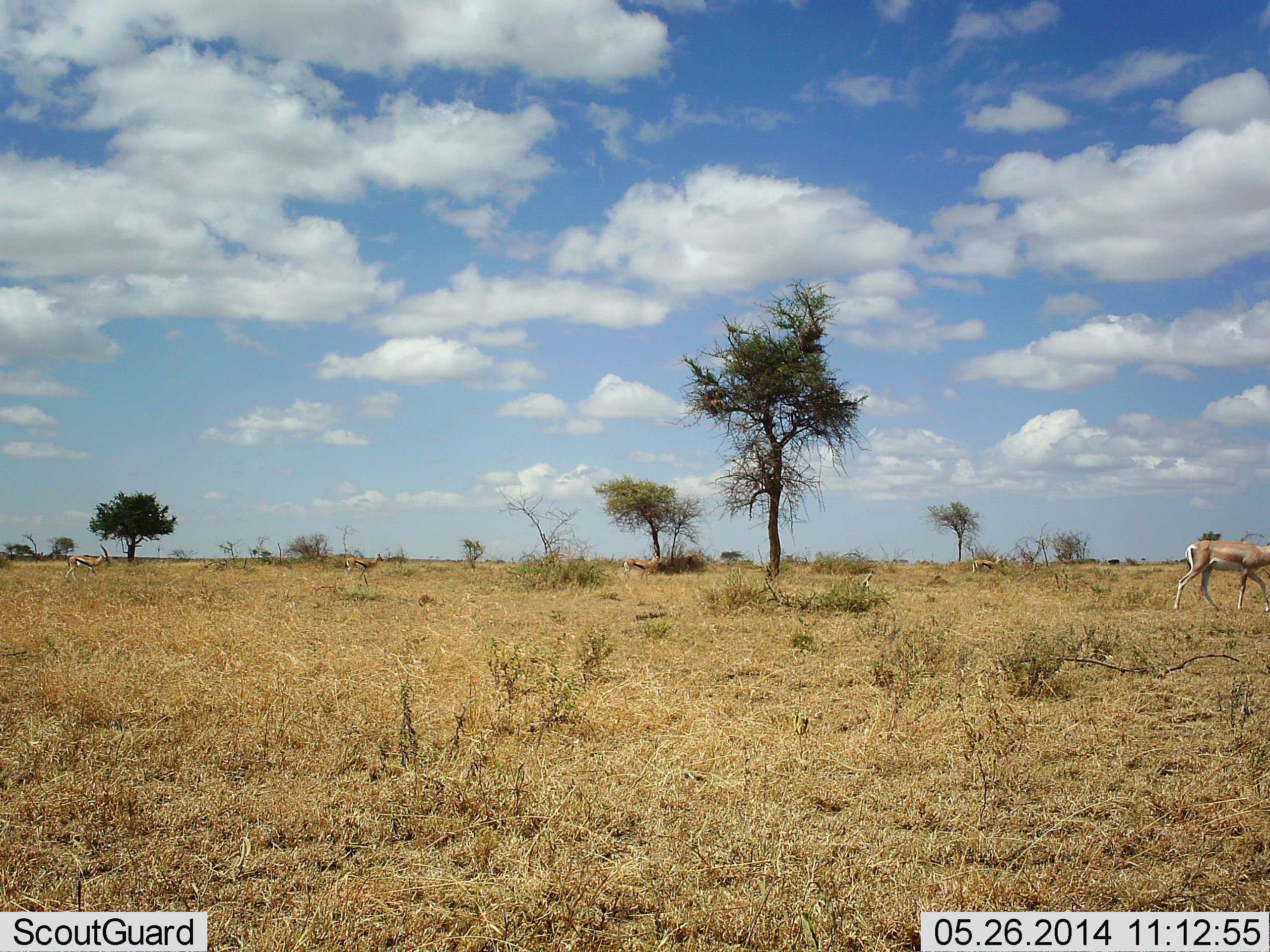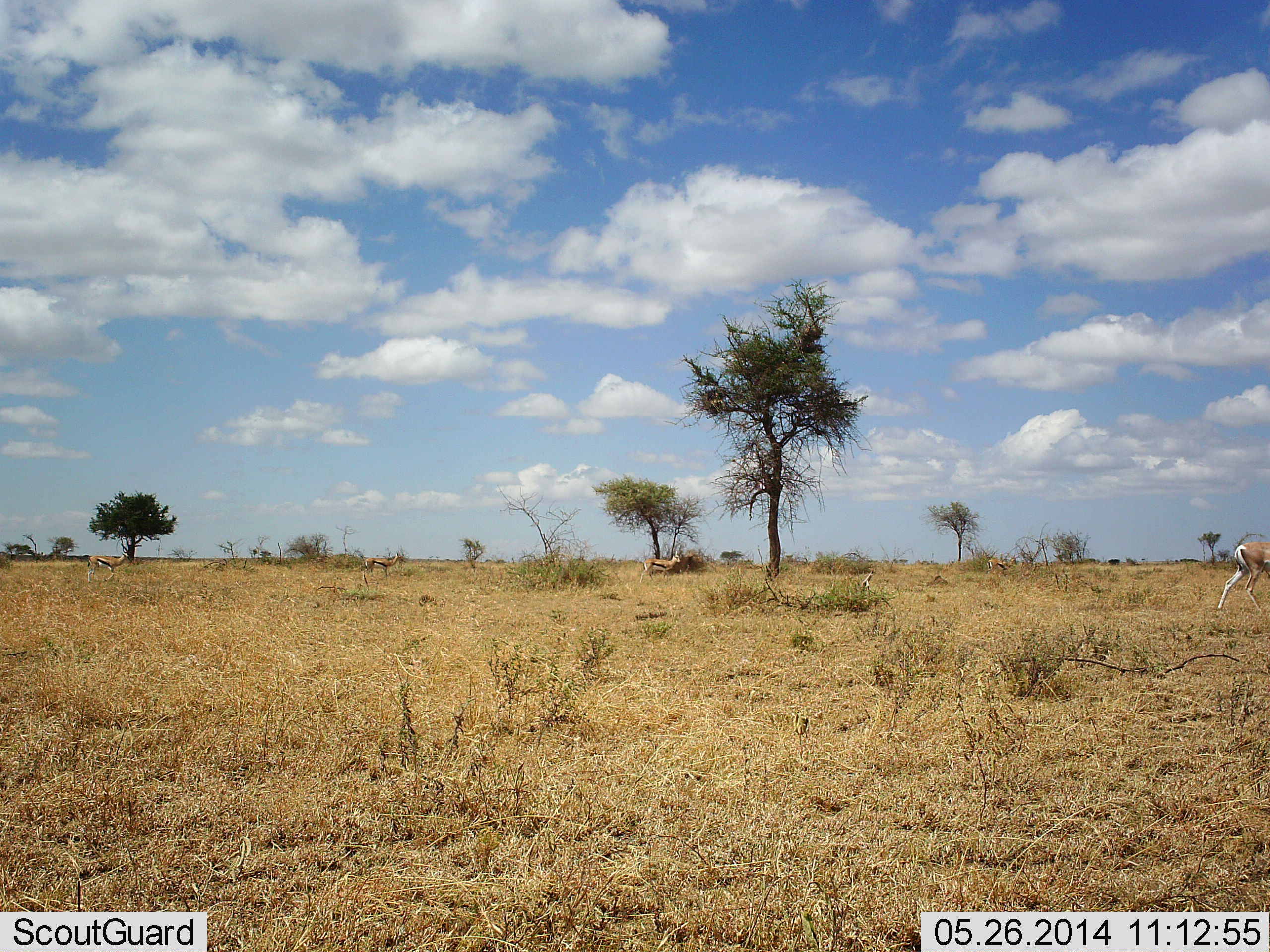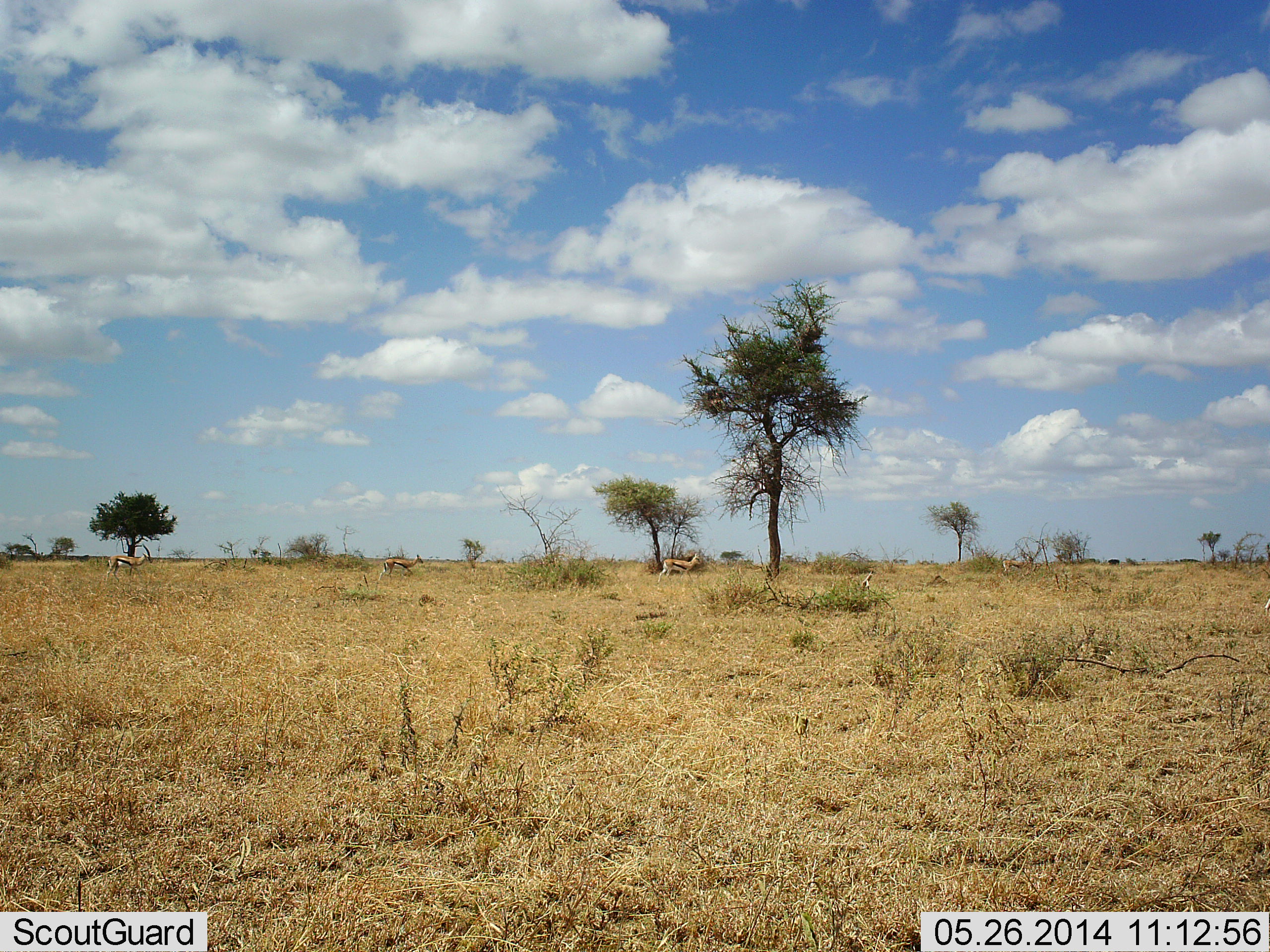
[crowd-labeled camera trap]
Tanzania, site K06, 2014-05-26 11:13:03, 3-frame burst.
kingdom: Animalia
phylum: Chordata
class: Mammalia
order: Artiodactyla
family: Bovidae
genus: Eudorcas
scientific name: Eudorcas thomsonii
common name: thomson's gazelle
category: gazellethomsons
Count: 5.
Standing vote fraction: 7%.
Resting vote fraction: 0%.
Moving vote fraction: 97%.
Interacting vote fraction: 0%.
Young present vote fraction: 0%.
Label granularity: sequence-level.